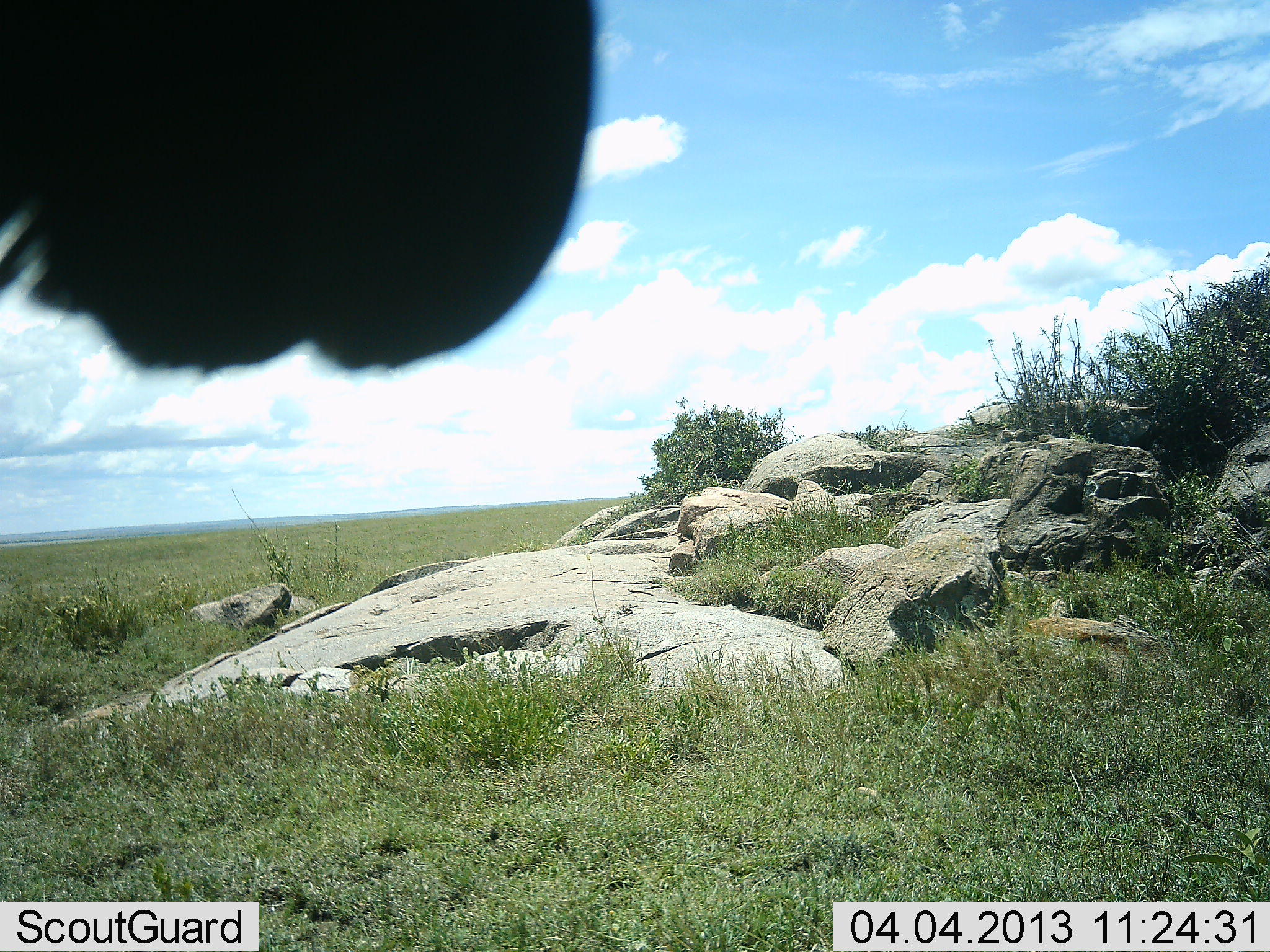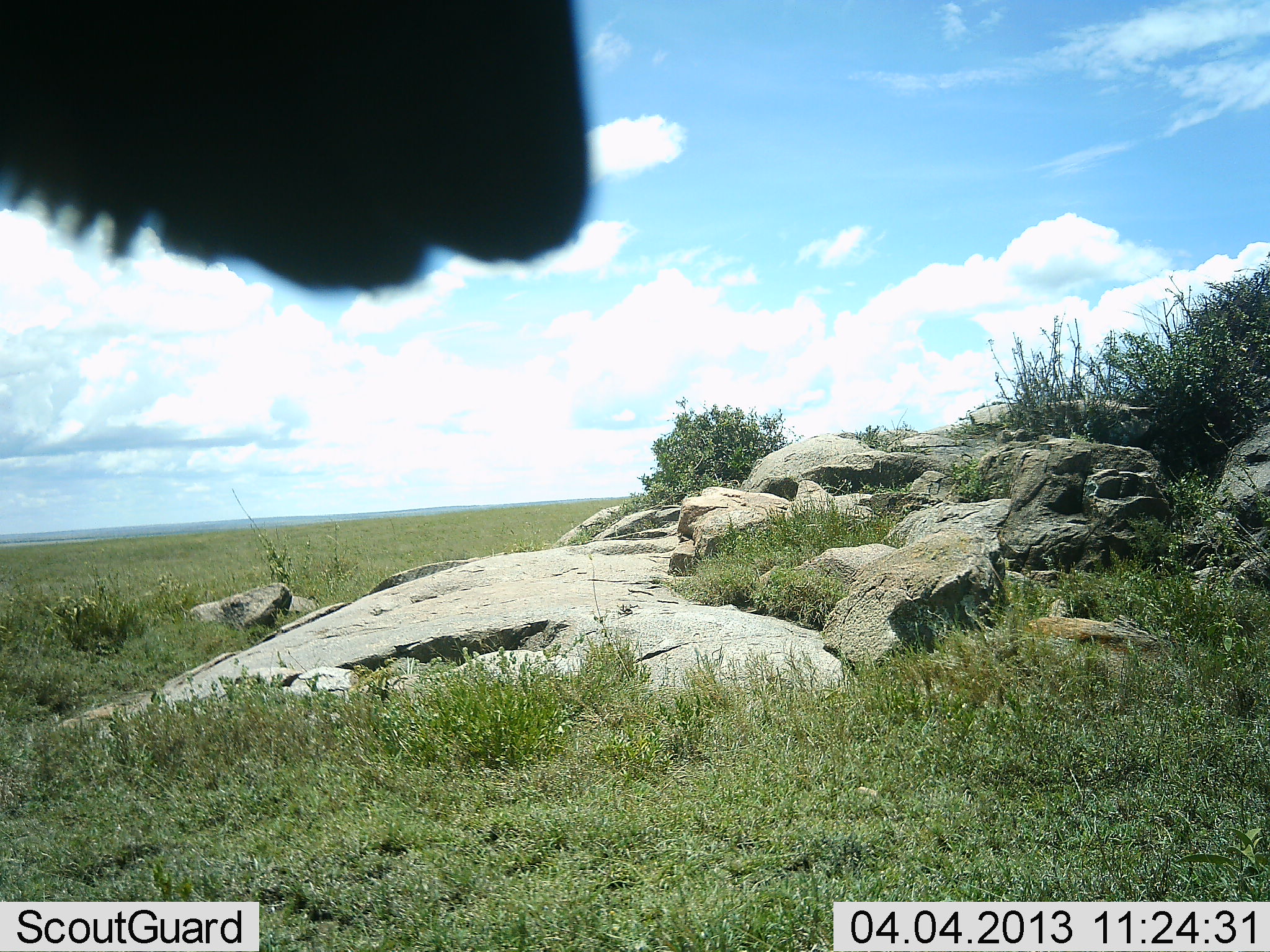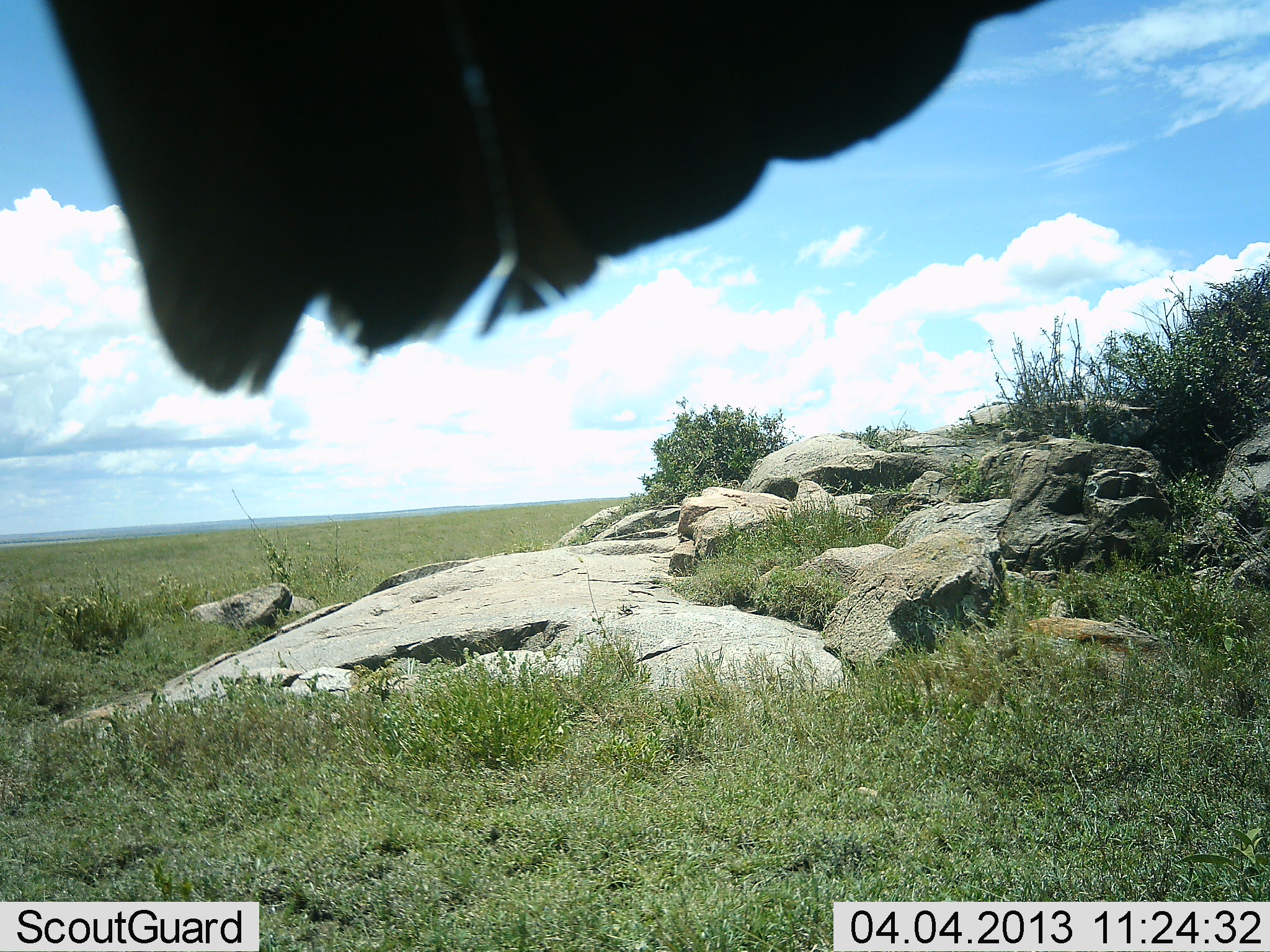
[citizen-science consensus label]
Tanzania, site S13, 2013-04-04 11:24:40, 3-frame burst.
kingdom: Animalia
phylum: Chordata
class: Aves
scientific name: Aves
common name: bird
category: otherbird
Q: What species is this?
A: Otherbird (bird) (Aves).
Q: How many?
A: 1.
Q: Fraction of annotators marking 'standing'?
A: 44%.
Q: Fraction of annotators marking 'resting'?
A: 44%.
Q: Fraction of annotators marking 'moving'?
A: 11%.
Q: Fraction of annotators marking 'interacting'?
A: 11%.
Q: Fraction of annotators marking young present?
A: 0%.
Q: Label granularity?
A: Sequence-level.